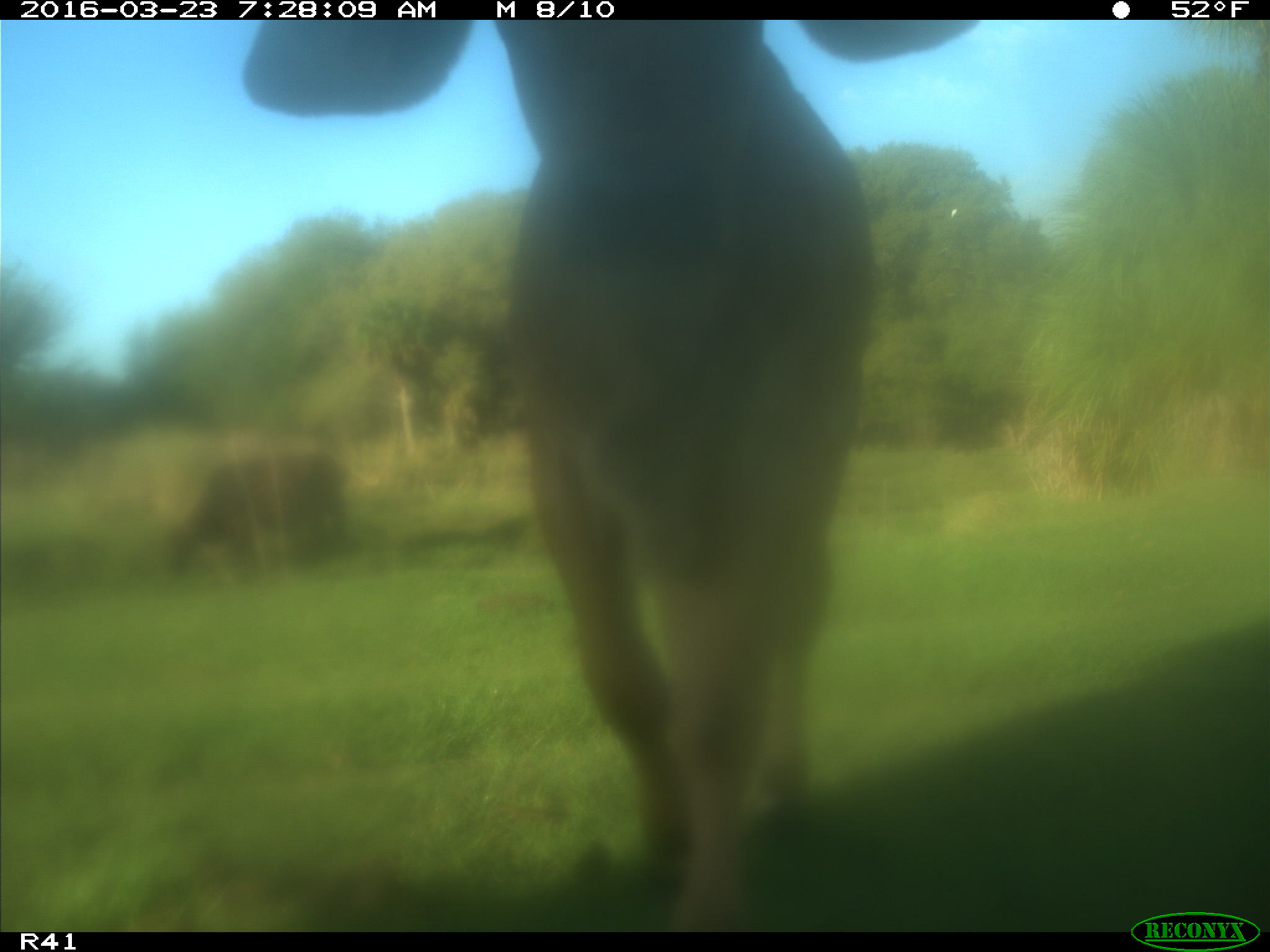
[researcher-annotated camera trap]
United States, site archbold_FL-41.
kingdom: Animalia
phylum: Chordata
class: Mammalia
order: Artiodactyla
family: Bovidae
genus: Bos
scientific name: Bos taurus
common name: domestic cow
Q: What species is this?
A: Bos taurus (domestic cow).